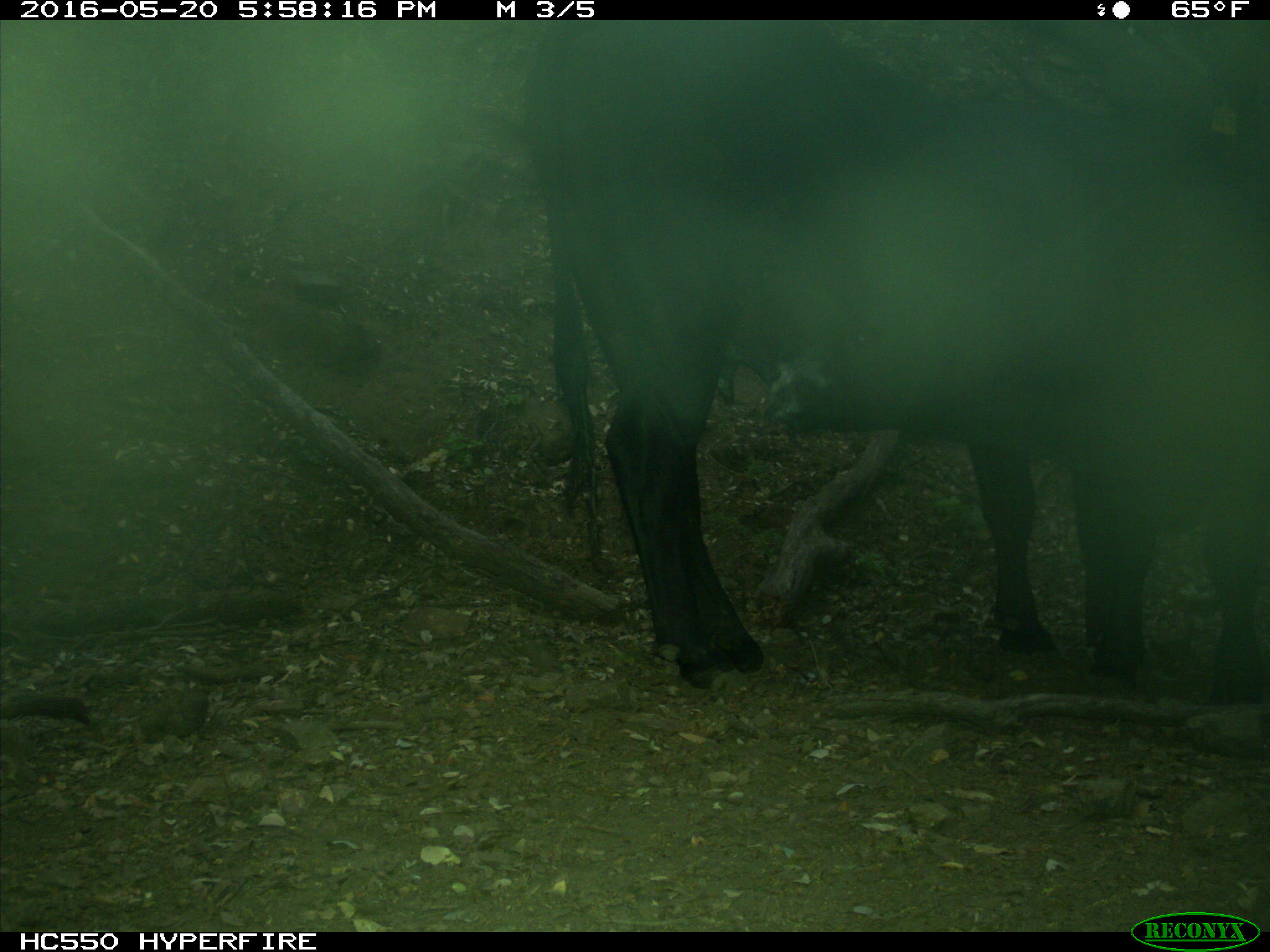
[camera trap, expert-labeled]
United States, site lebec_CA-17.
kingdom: Animalia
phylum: Chordata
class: Mammalia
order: Artiodactyla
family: Bovidae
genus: Bos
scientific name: Bos taurus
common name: domestic cow